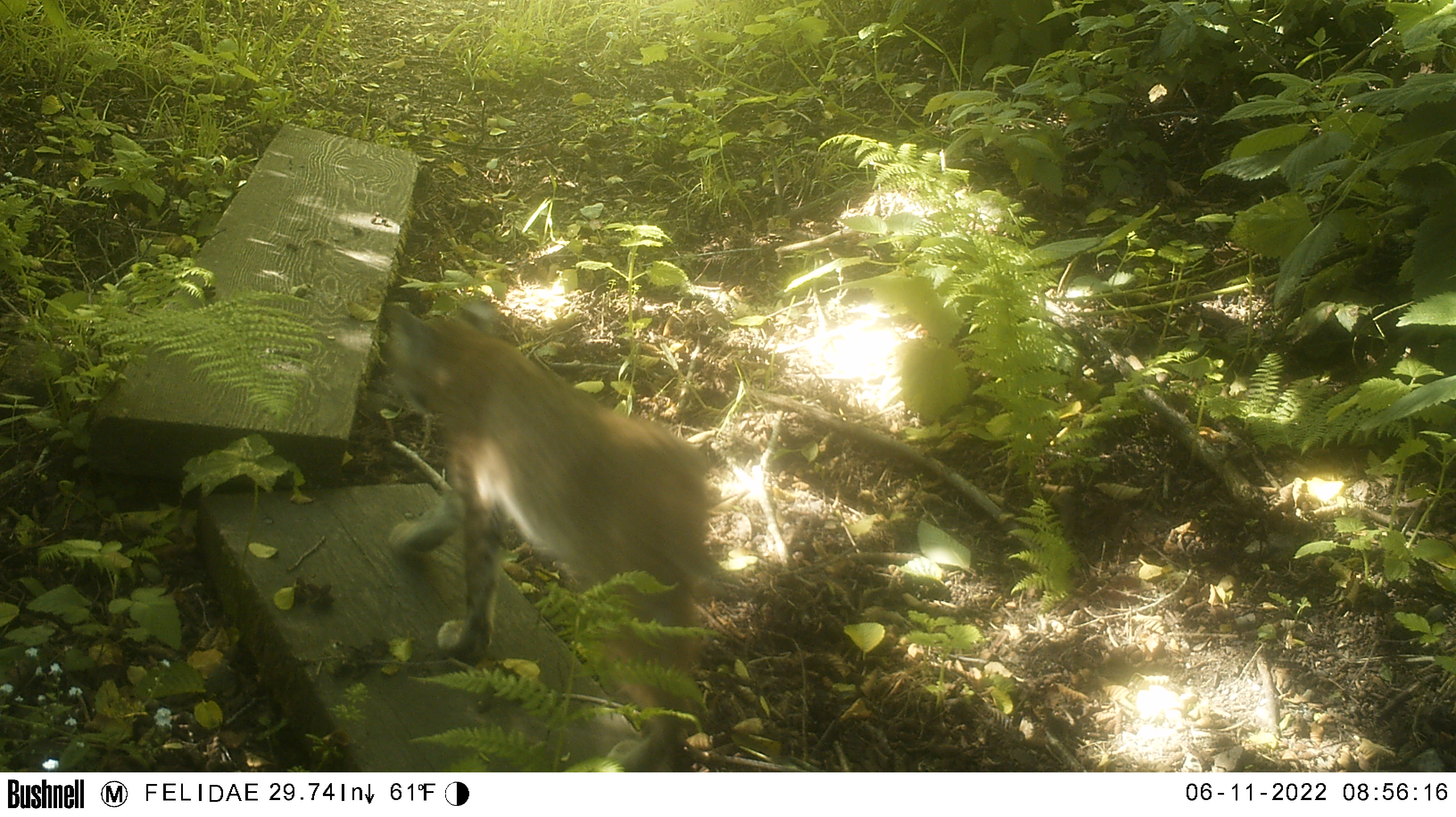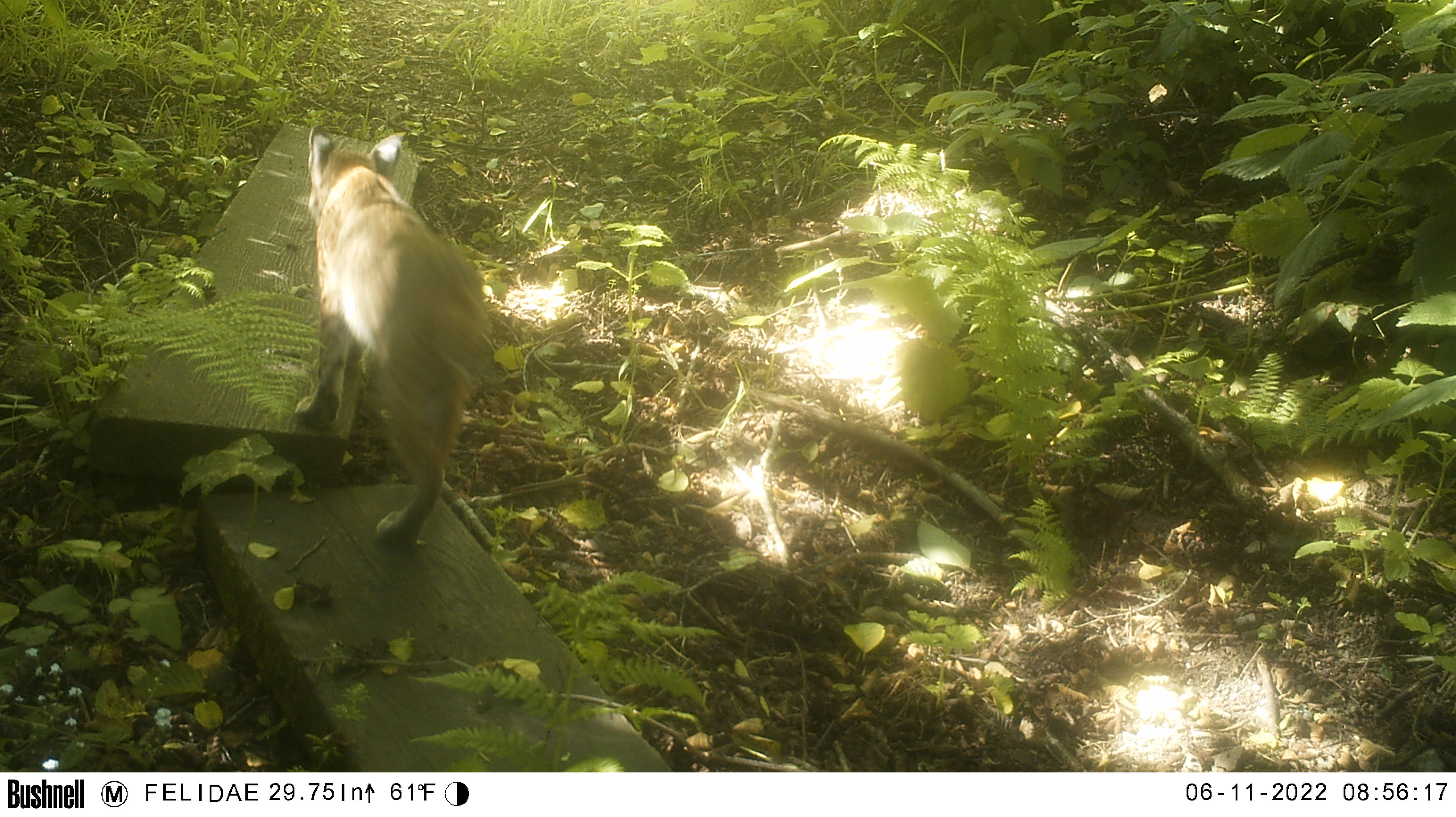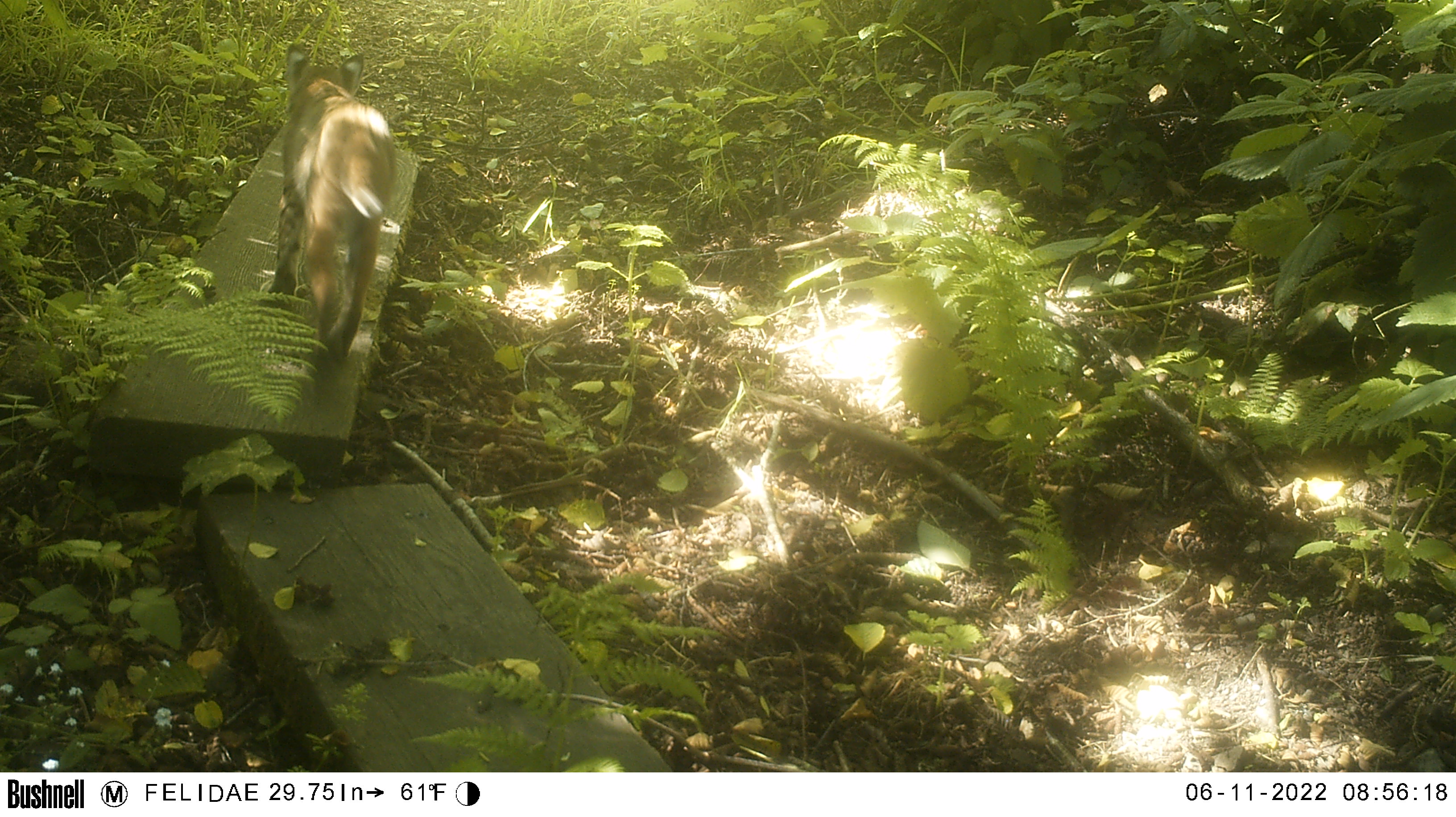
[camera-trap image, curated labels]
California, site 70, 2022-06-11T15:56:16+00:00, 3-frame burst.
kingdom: Animalia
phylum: Chordata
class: Mammalia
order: Carnivora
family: Felidae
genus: Lynx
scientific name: Lynx rufus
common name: bobcat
Bobcat (Lynx rufus).